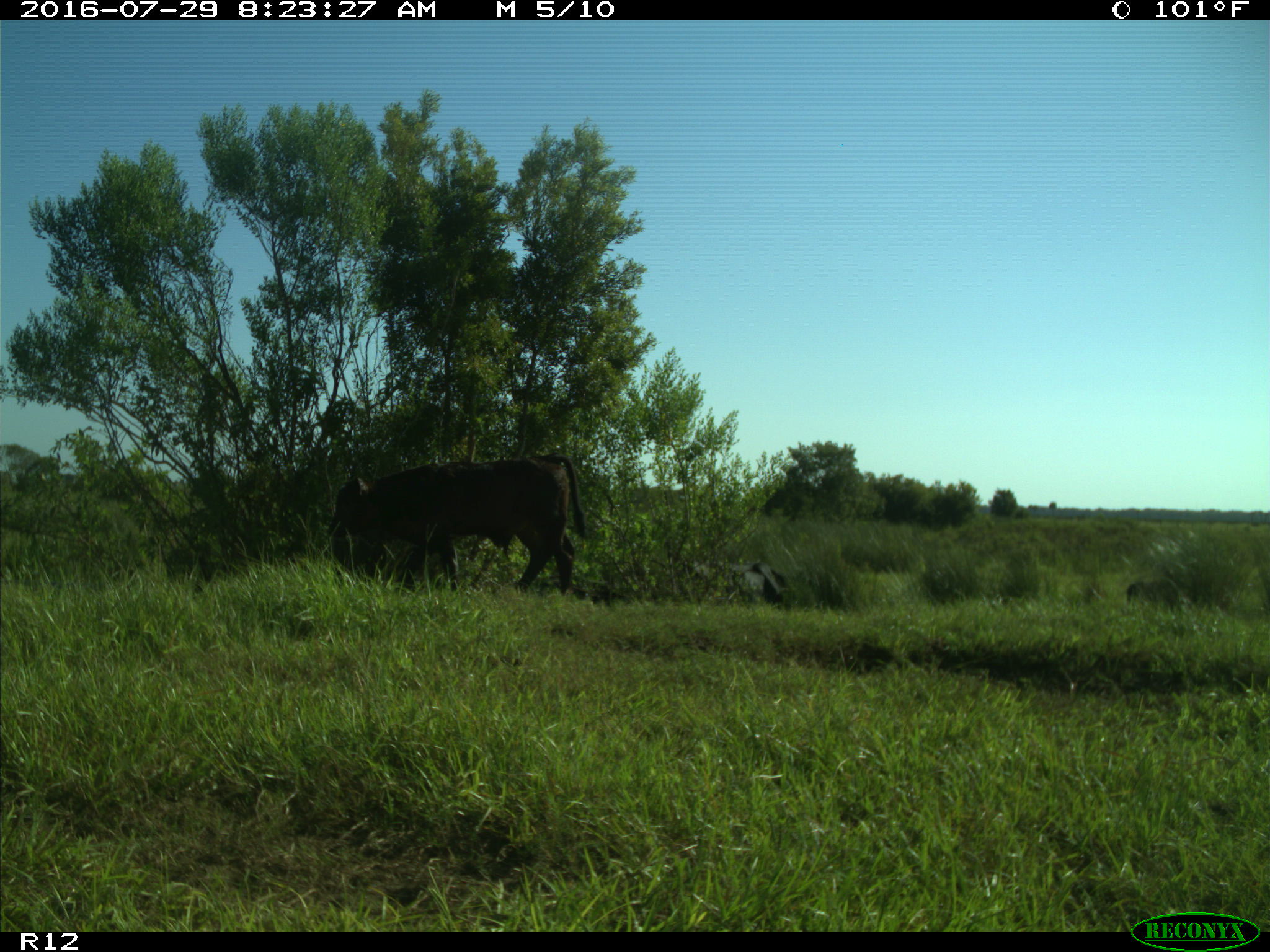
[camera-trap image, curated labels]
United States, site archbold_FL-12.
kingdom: Animalia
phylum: Chordata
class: Mammalia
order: Artiodactyla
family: Bovidae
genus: Bos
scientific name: Bos taurus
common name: domestic cow